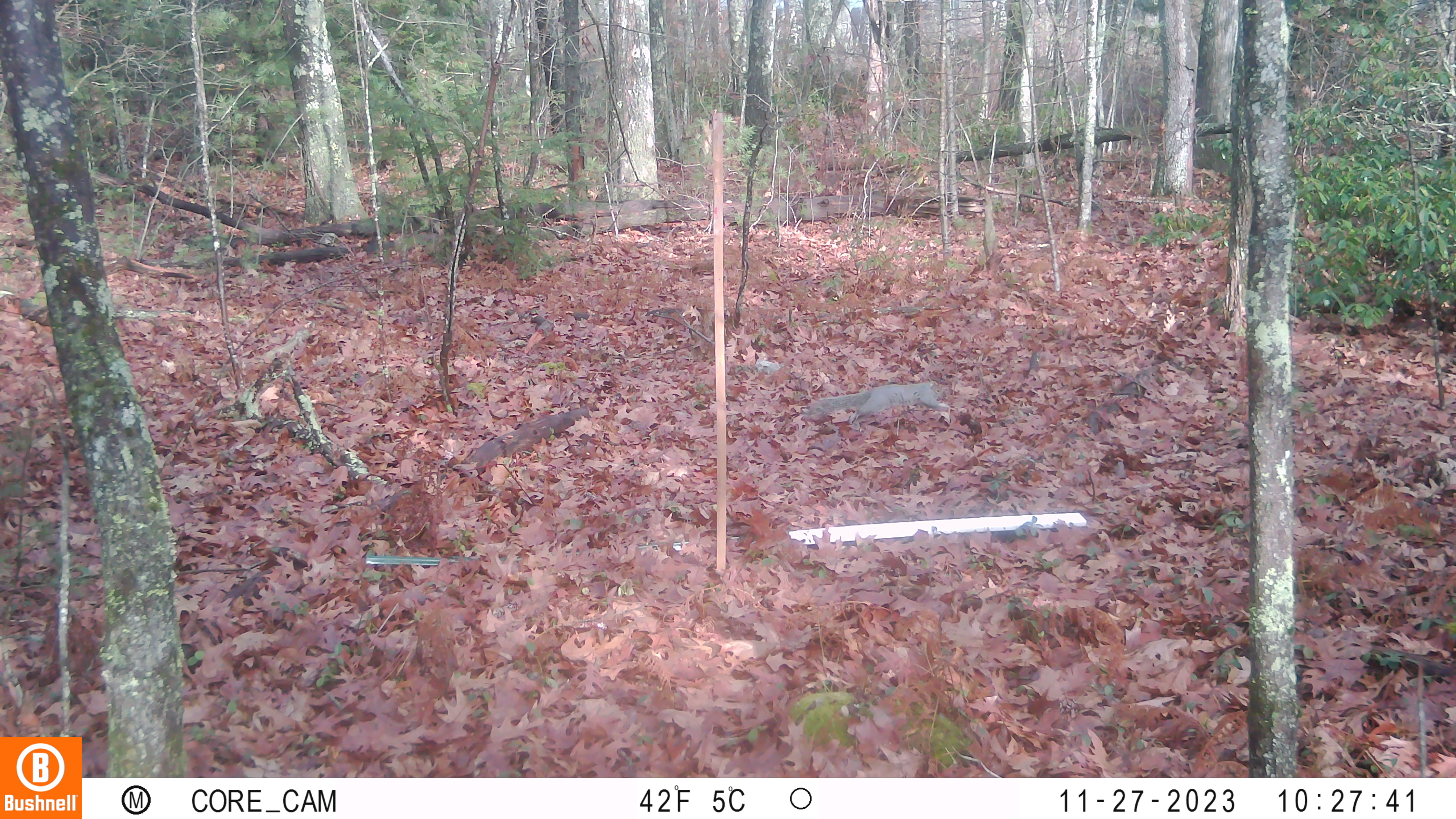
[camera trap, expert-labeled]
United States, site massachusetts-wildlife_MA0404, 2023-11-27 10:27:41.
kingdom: Animalia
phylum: Chordata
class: Mammalia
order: Rodentia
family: Sciuridae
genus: Sciurus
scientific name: Sciurus carolinensis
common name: gray squirrel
Gray squirrel (Sciurus carolinensis).